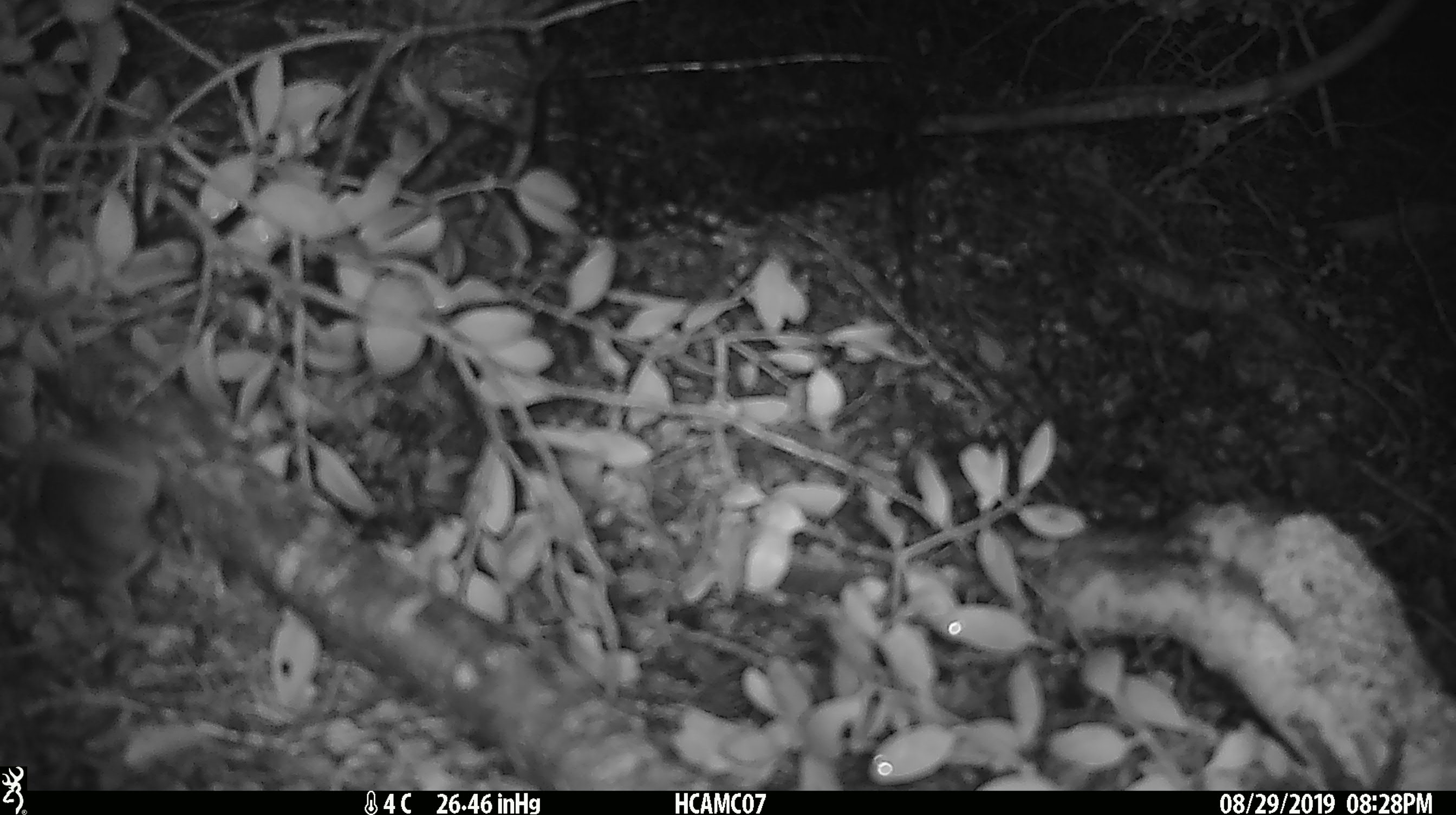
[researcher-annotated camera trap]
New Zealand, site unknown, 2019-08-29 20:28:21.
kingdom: Animalia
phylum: Chordata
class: Mammalia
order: Rodentia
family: Muridae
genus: Mus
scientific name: Mus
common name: mouse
Mouse (Mus).